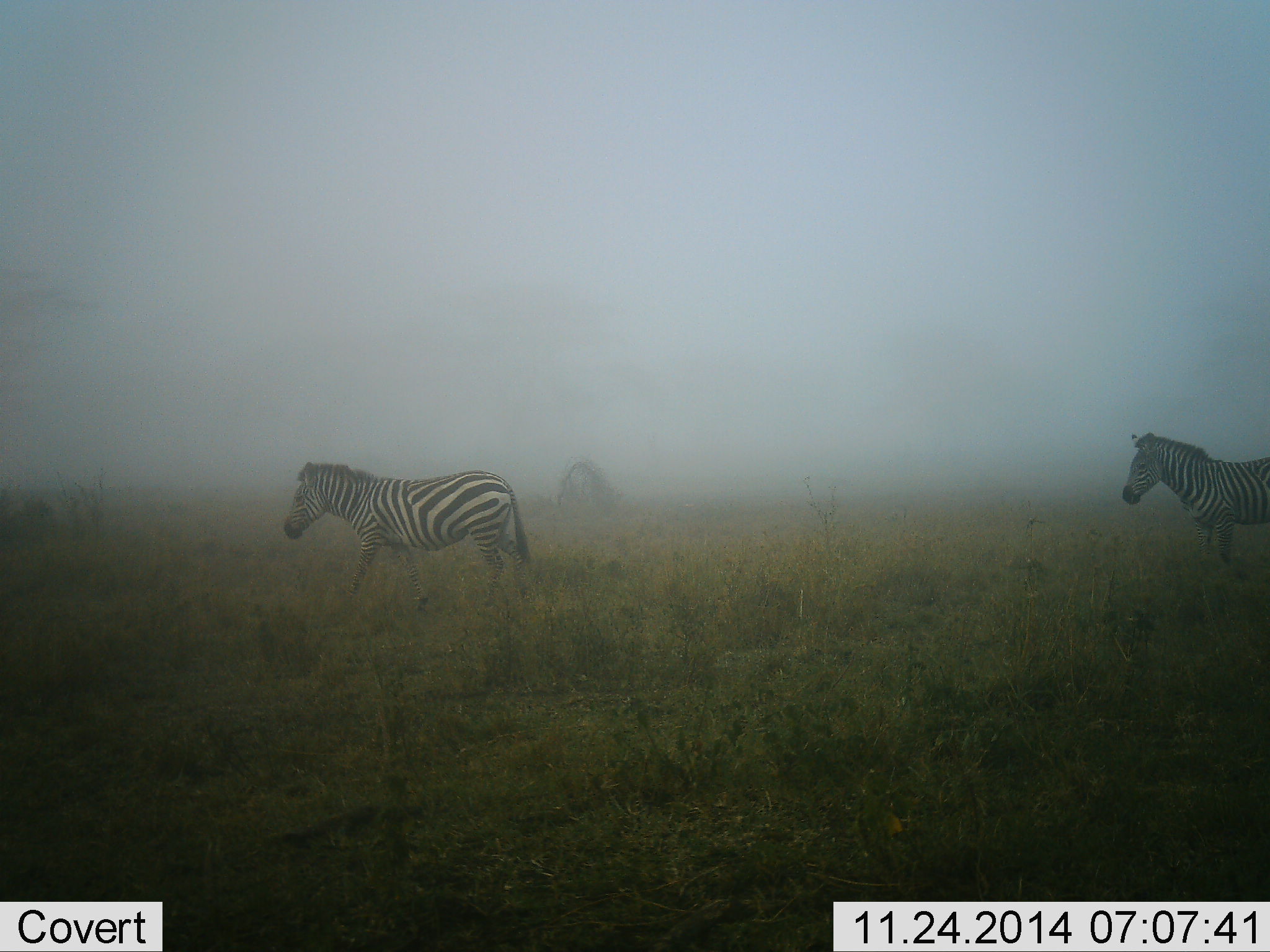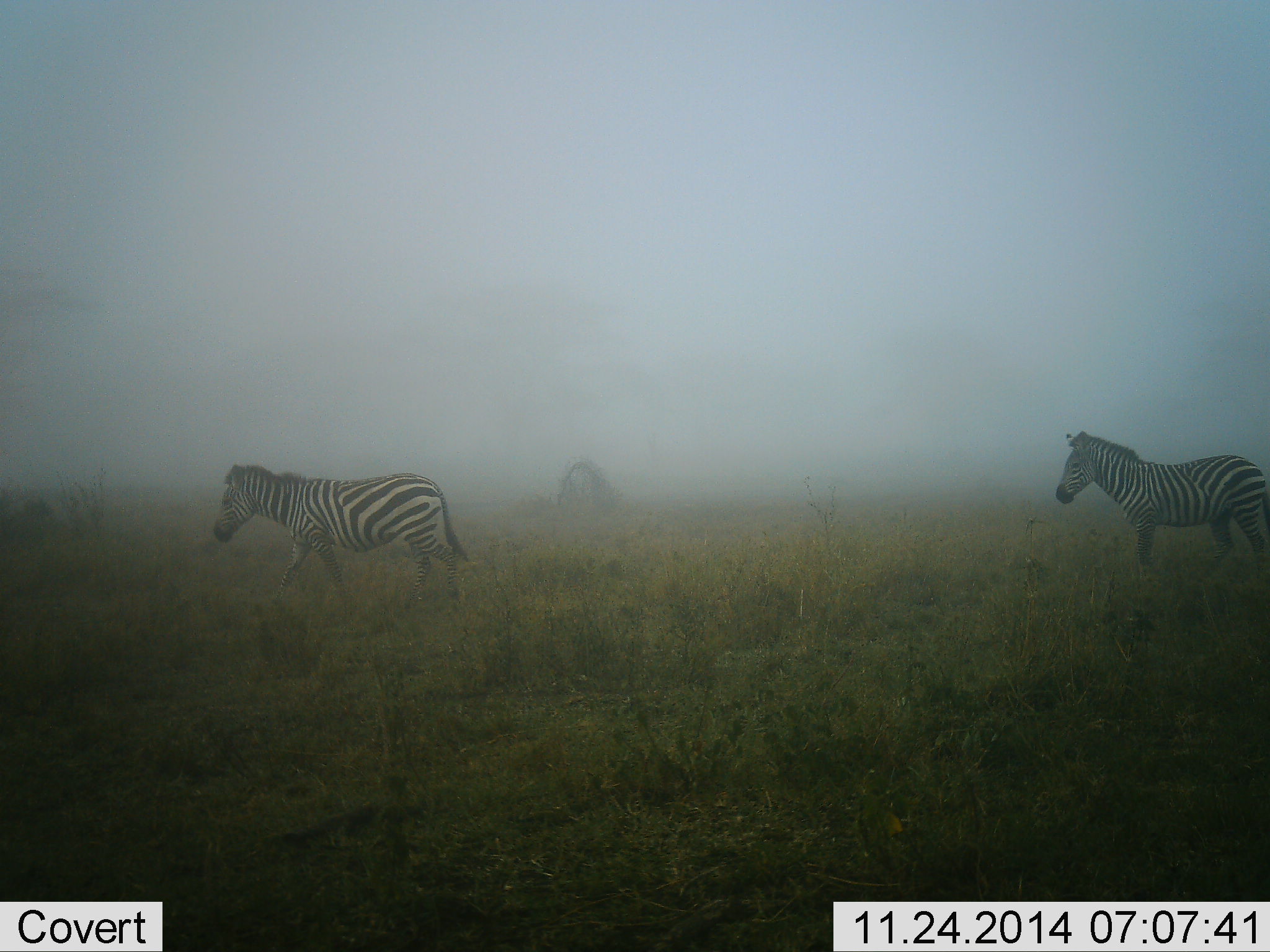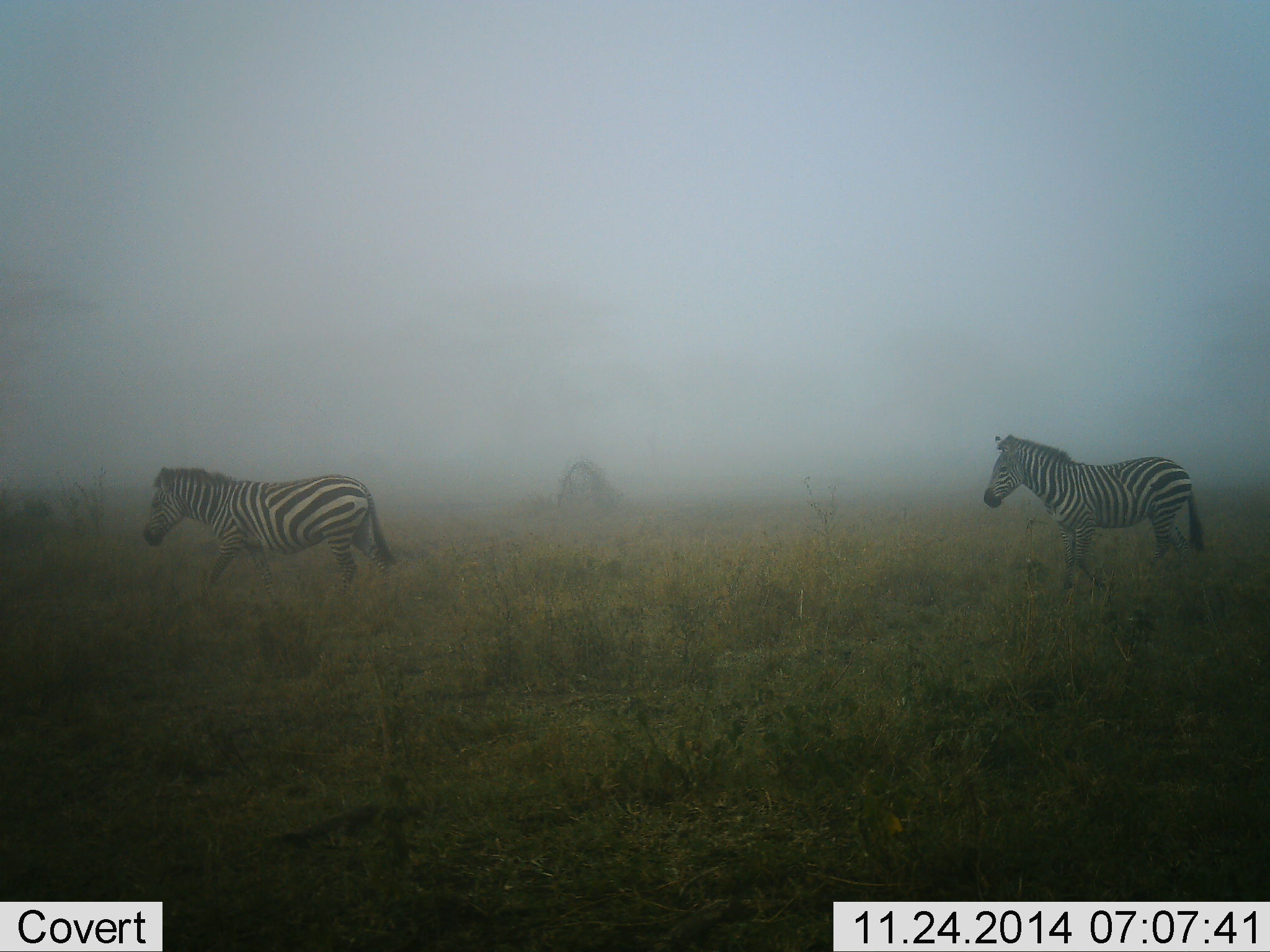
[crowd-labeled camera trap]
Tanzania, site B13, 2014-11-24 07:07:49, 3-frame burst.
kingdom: Animalia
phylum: Chordata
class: Mammalia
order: Perissodactyla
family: Equidae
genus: Equus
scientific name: Equus quagga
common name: plains zebra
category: zebra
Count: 2.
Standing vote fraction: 0%.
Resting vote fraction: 0%.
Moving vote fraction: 100%.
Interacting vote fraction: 0%.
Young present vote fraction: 0%.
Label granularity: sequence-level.